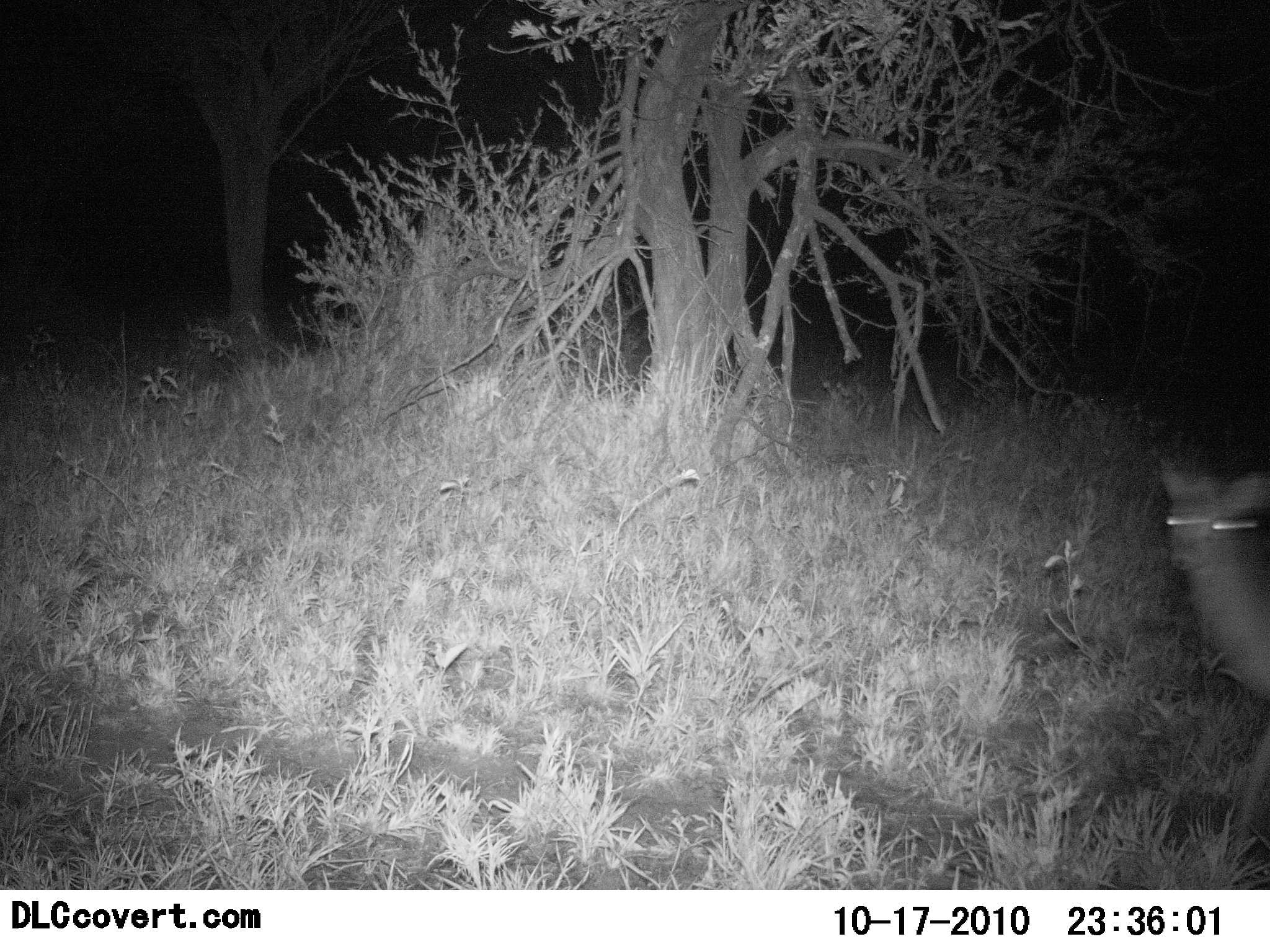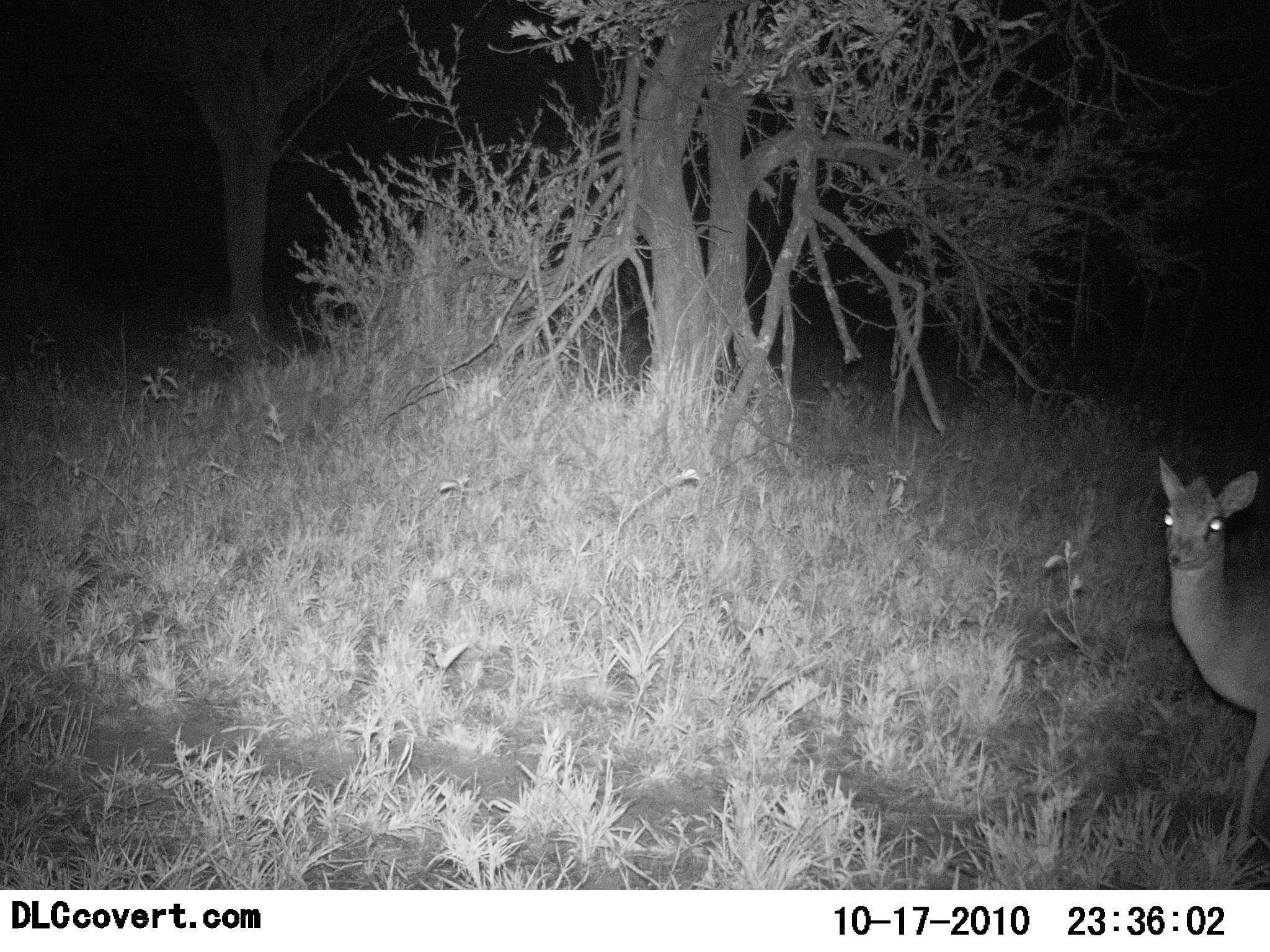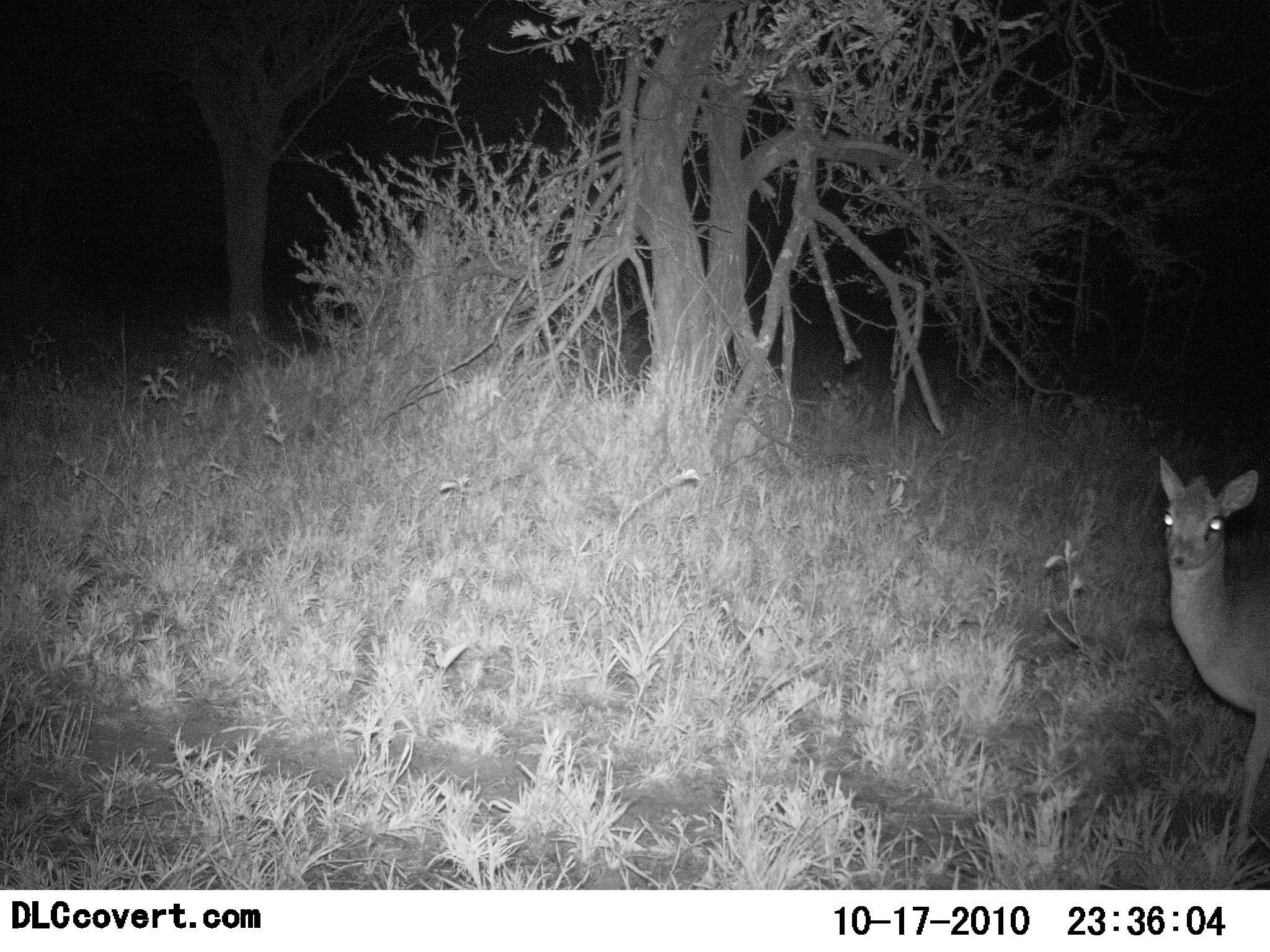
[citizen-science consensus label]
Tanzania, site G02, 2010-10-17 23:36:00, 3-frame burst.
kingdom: Animalia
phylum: Chordata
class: Mammalia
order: Artiodactyla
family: Bovidae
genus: Madoqua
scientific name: Madoqua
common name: dikdik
Dikdik (Madoqua), count 1. Behavior (volunteer vote fractions): standing 100%, resting 0%, moving 0%, interacting 8%. Young present (vote fraction): 0%. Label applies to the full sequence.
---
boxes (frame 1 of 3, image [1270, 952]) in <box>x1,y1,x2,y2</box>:
animal: <box>1153,456,1270,718</box>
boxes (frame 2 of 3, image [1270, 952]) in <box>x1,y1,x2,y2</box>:
animal: <box>1155,454,1270,828</box>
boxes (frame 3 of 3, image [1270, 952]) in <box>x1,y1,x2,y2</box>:
animal: <box>1156,454,1270,846</box>